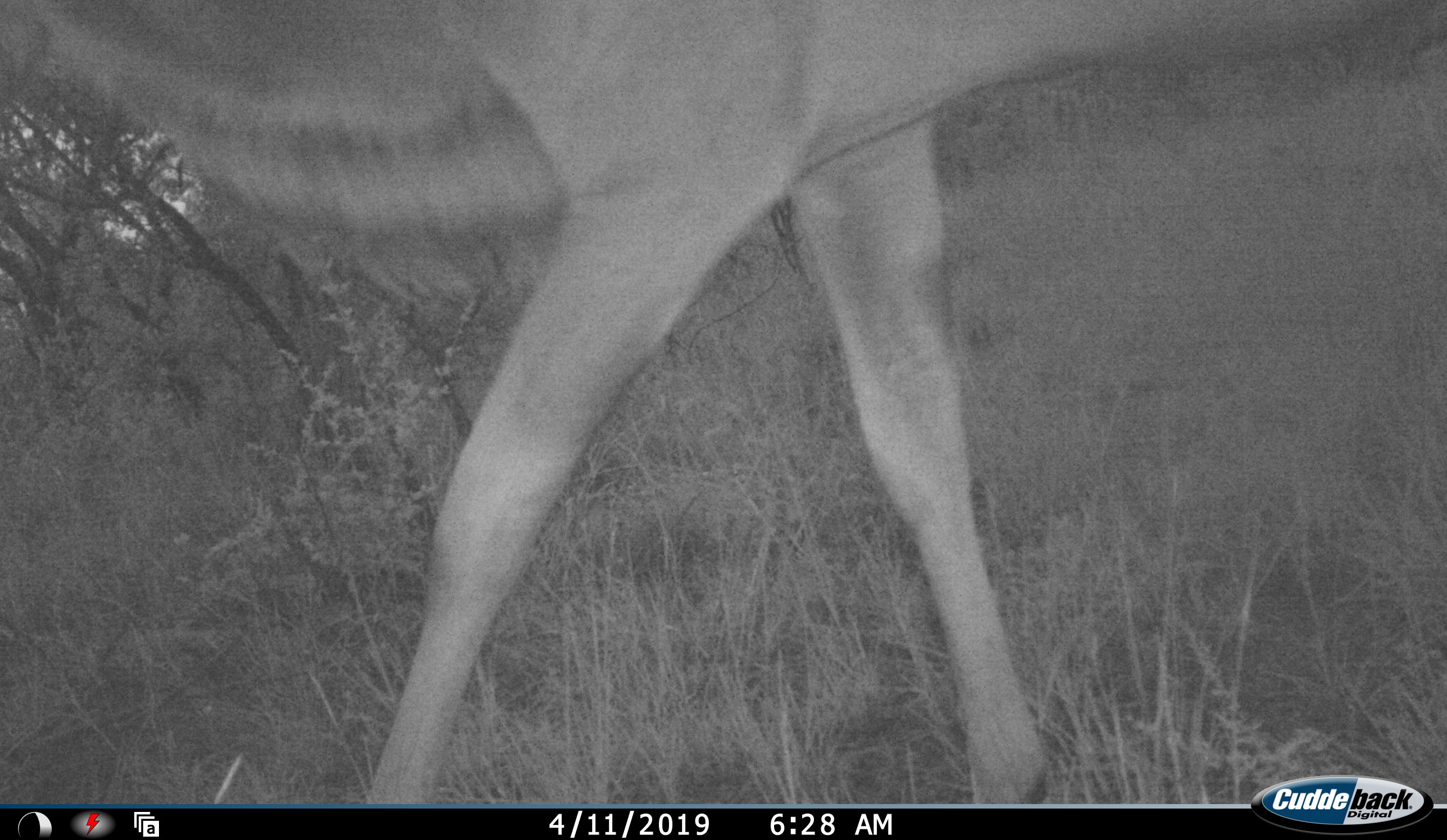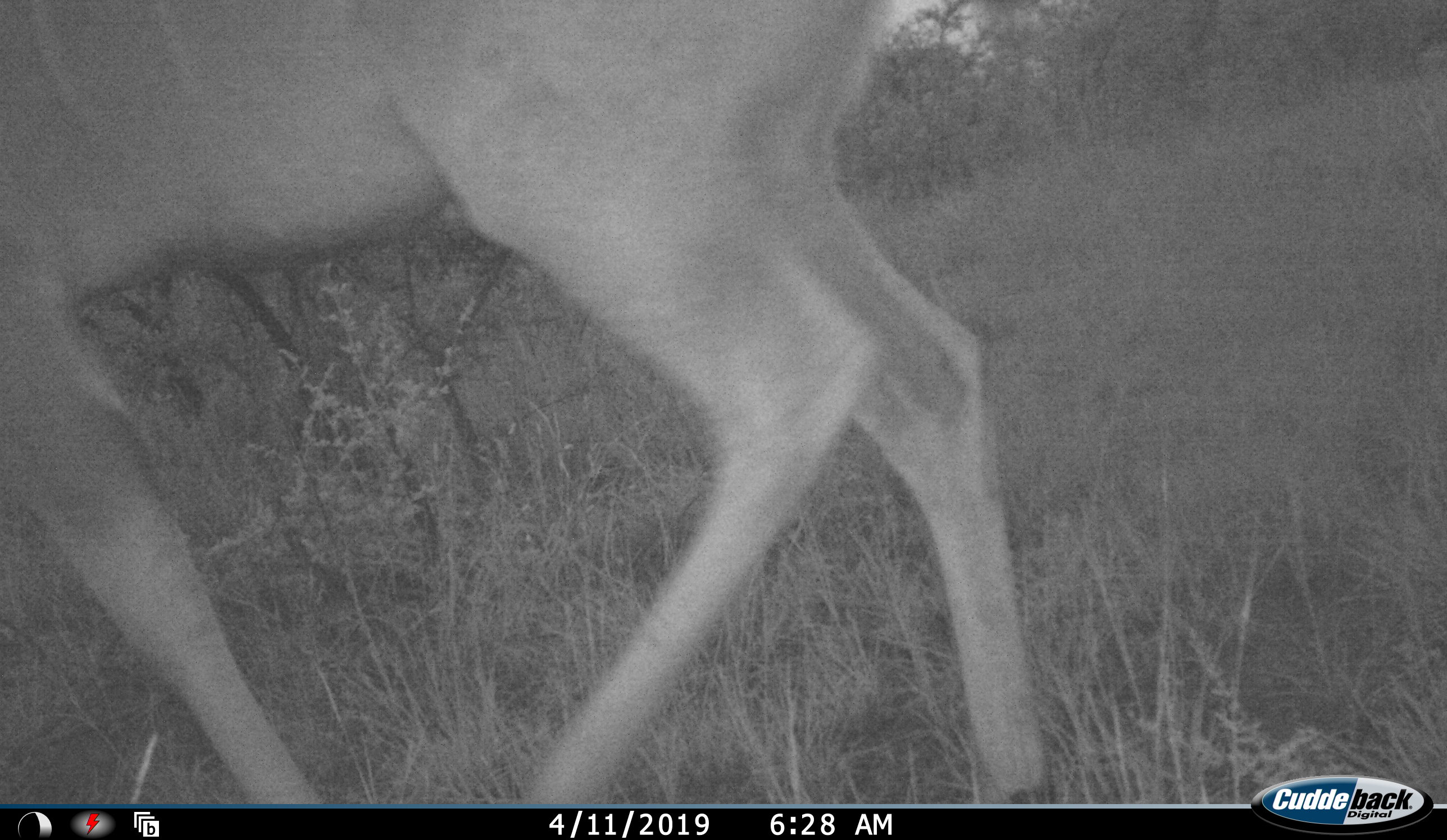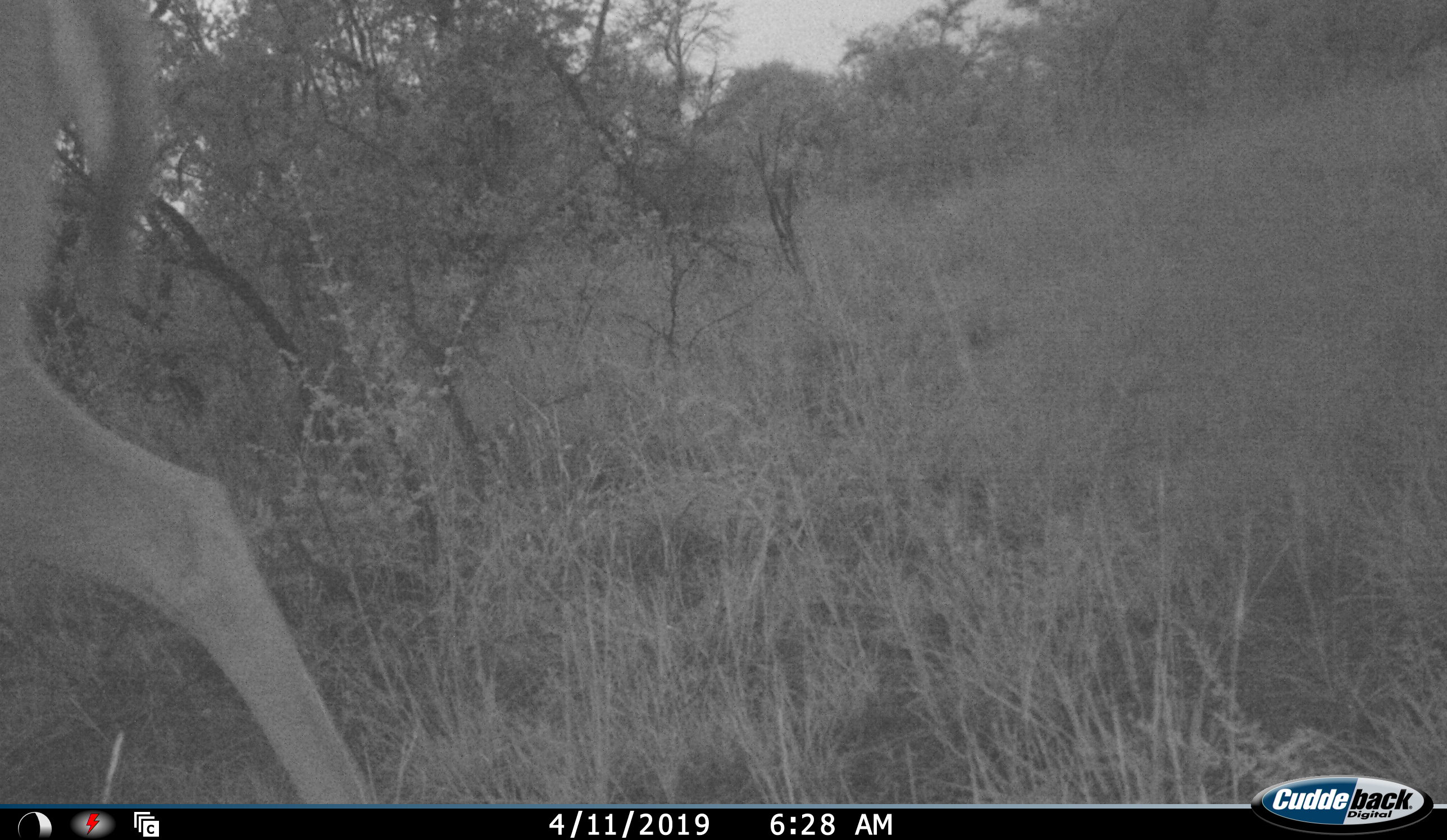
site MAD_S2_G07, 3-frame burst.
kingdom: Animalia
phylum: Chordata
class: Mammalia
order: Artiodactyla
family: Bovidae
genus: Tragelaphus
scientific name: Tragelaphus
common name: kudu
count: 1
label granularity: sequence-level